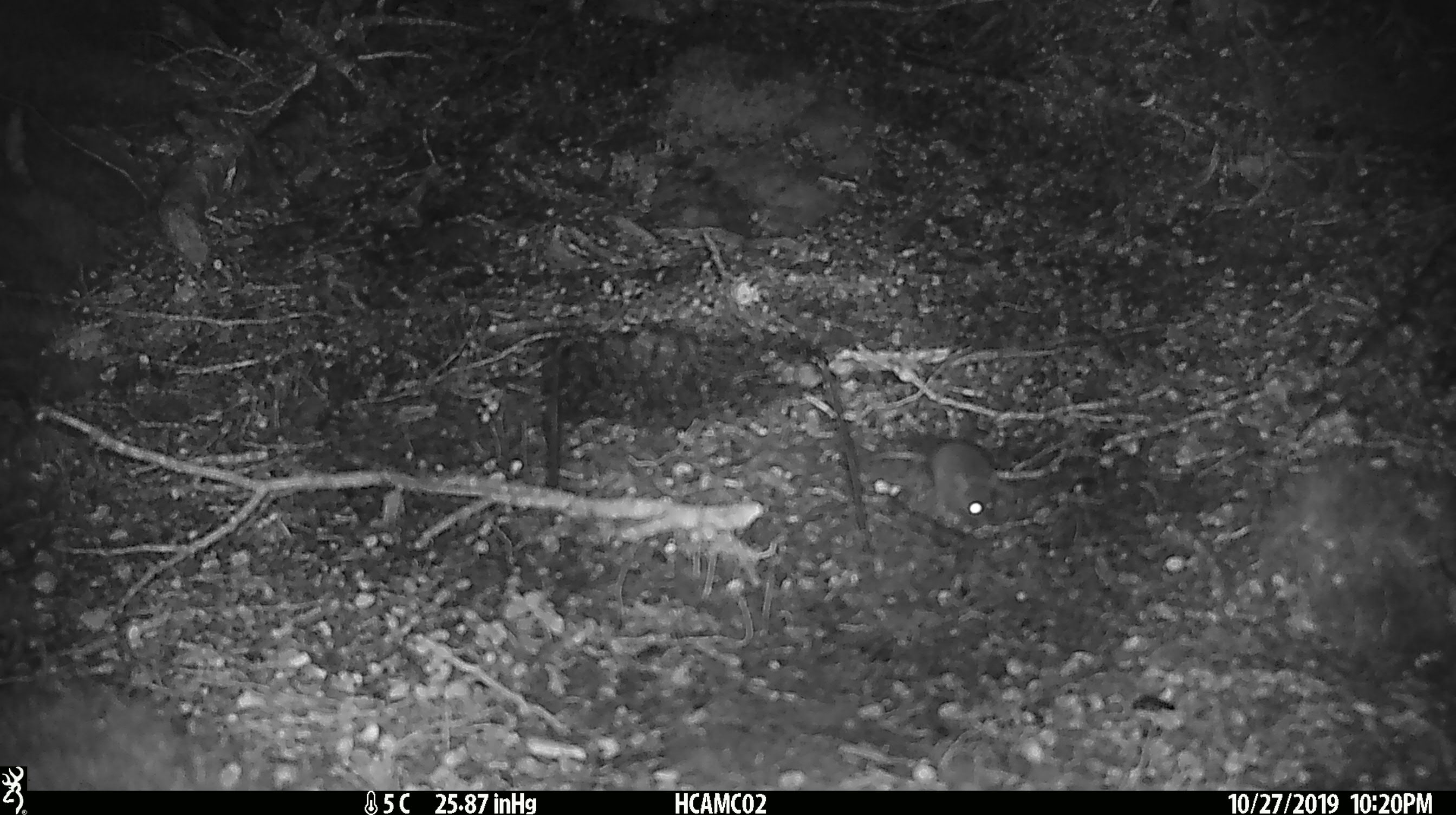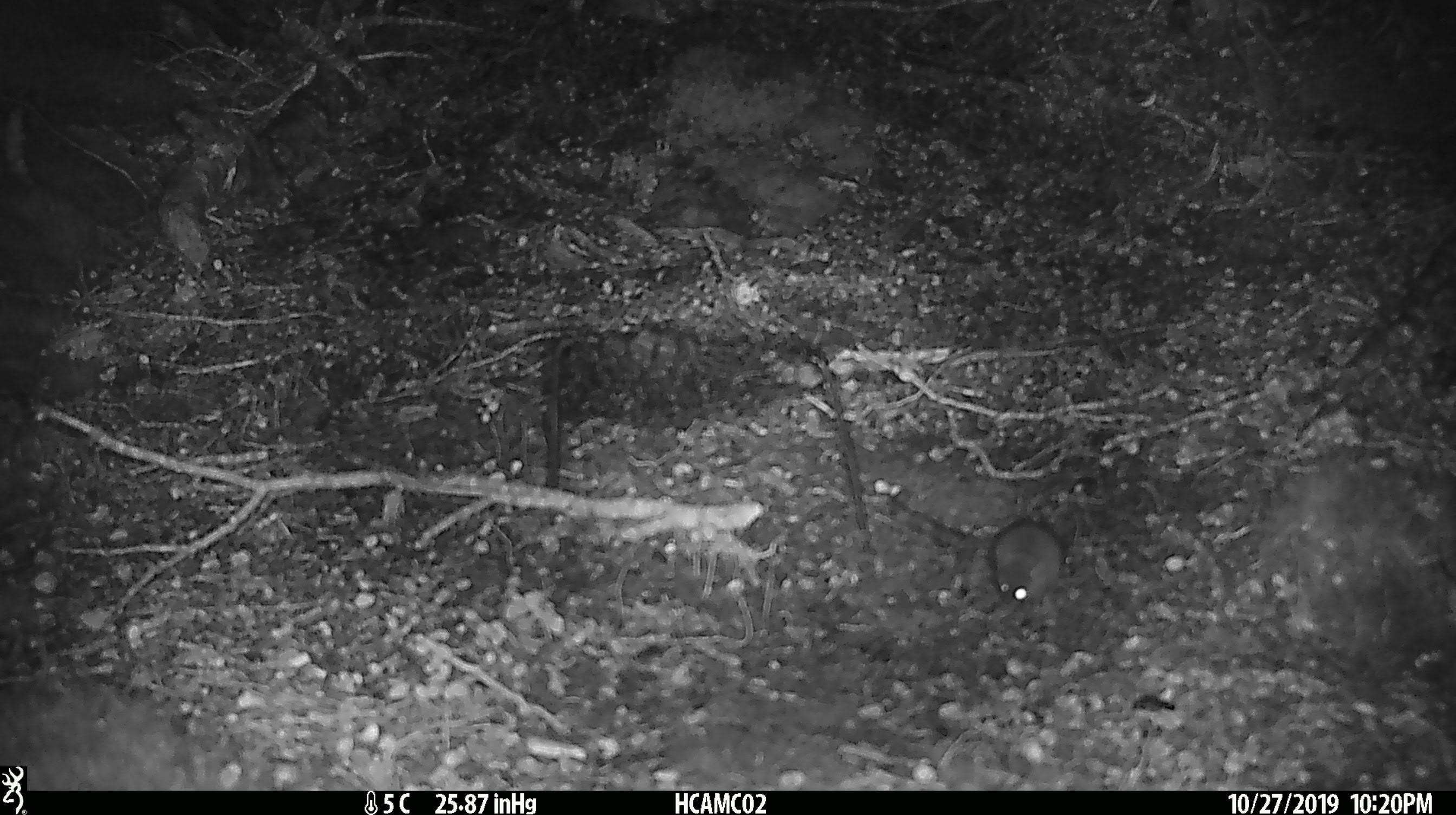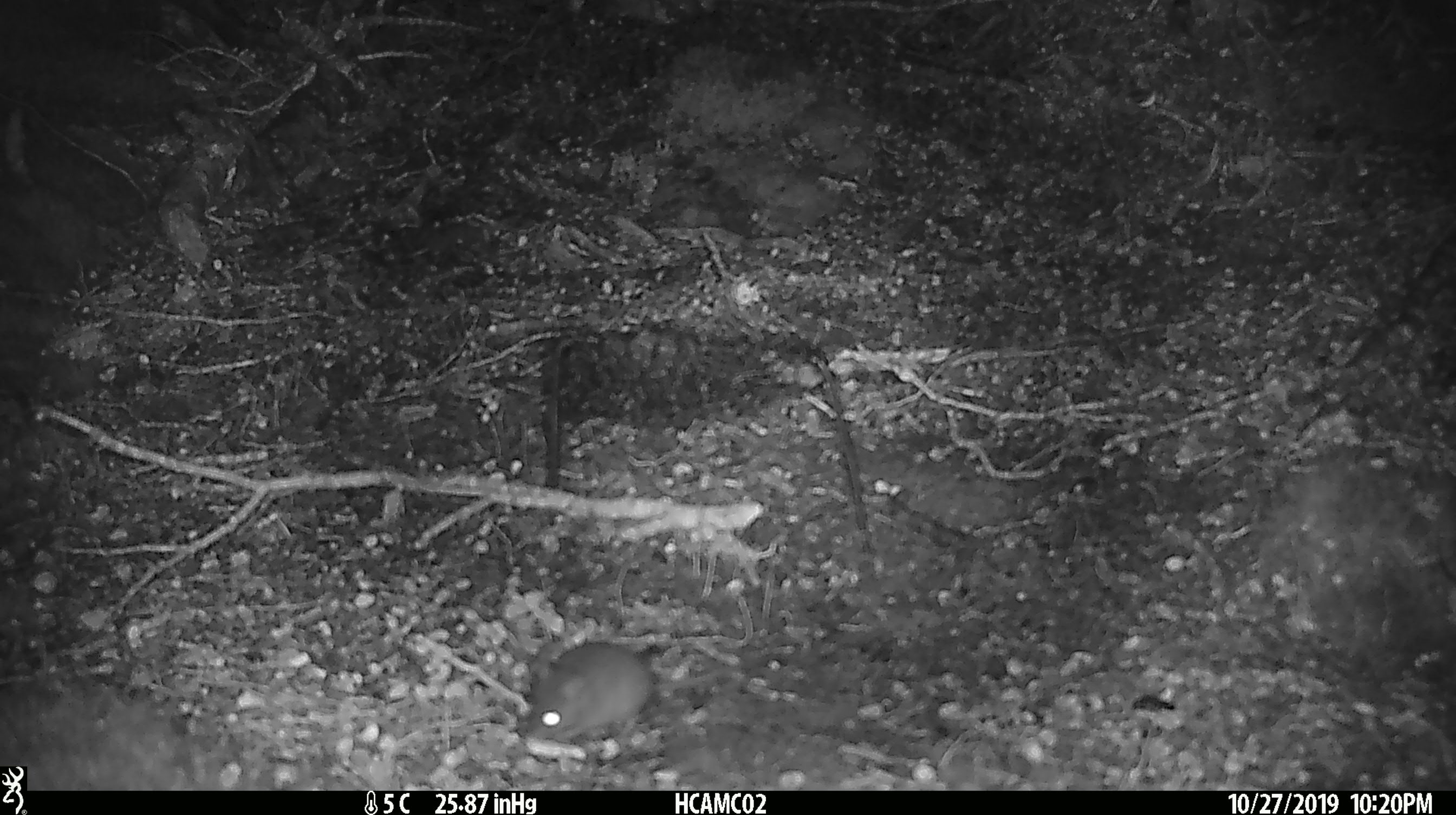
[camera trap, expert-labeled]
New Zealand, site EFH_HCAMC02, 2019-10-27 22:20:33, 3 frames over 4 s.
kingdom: Animalia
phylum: Chordata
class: Mammalia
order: Rodentia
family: Muridae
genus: Mus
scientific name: Mus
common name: mouse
Mouse (Mus).